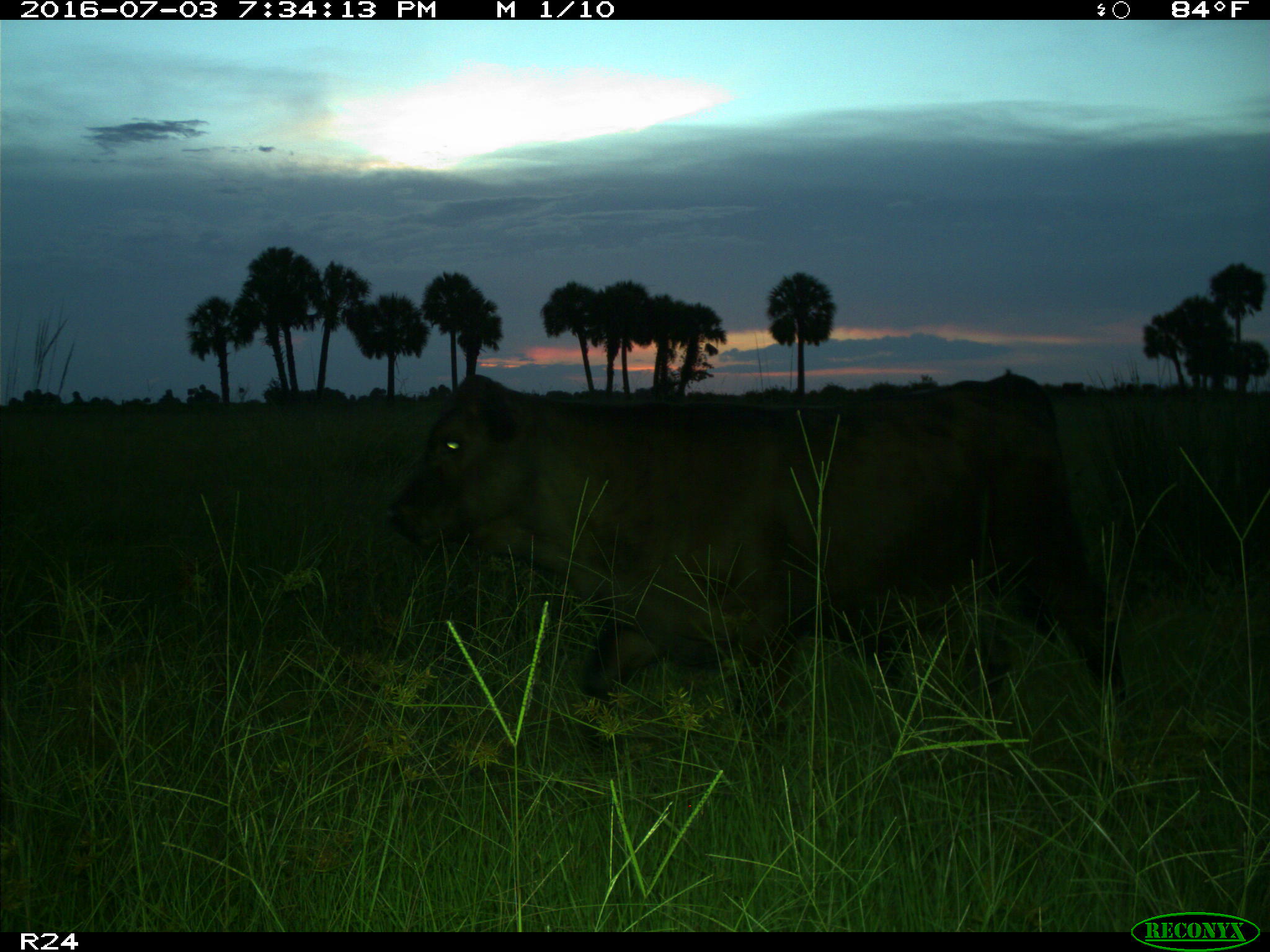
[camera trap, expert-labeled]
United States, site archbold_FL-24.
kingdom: Animalia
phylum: Chordata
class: Mammalia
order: Artiodactyla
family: Bovidae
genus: Bos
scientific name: Bos taurus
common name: domestic cow